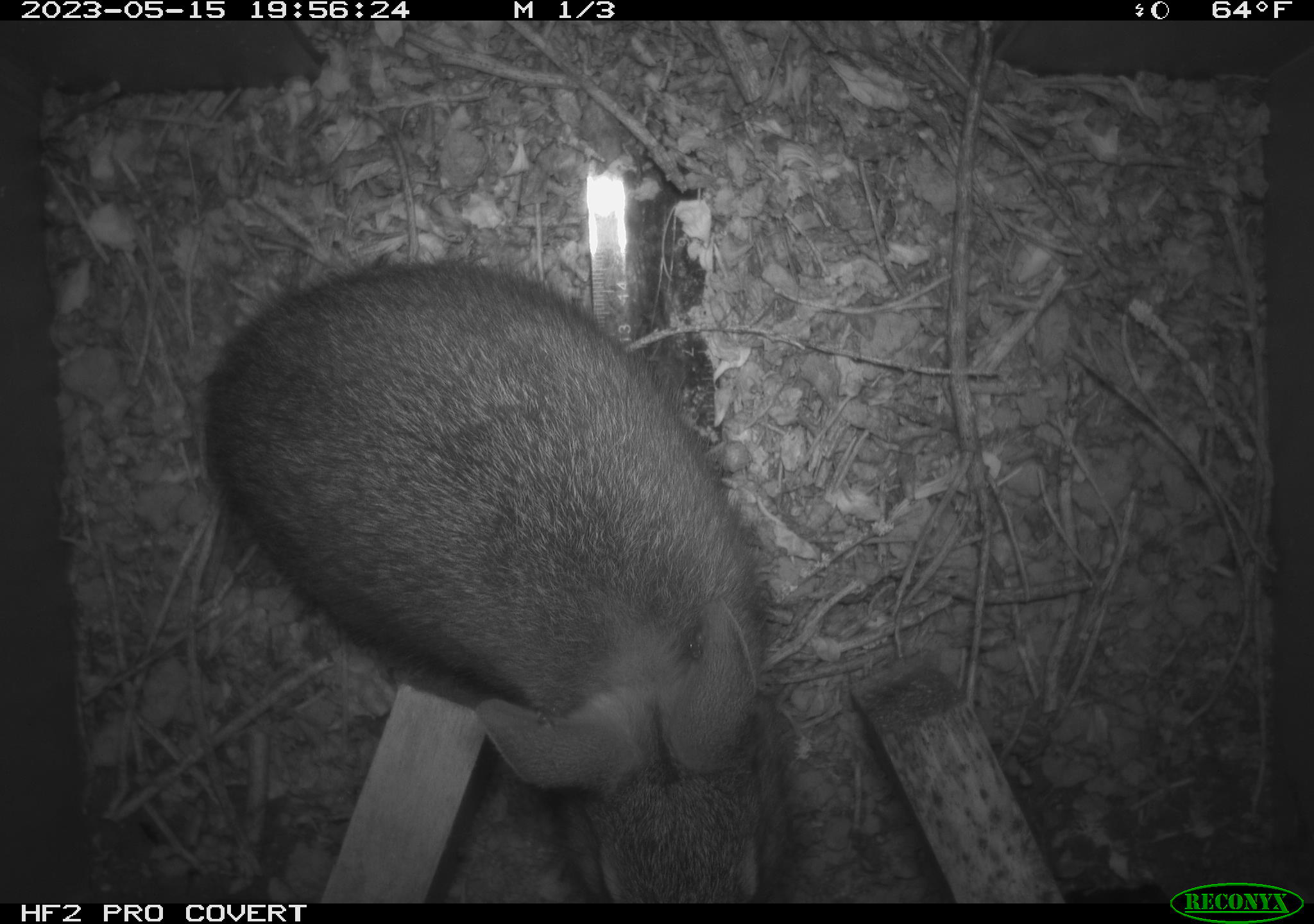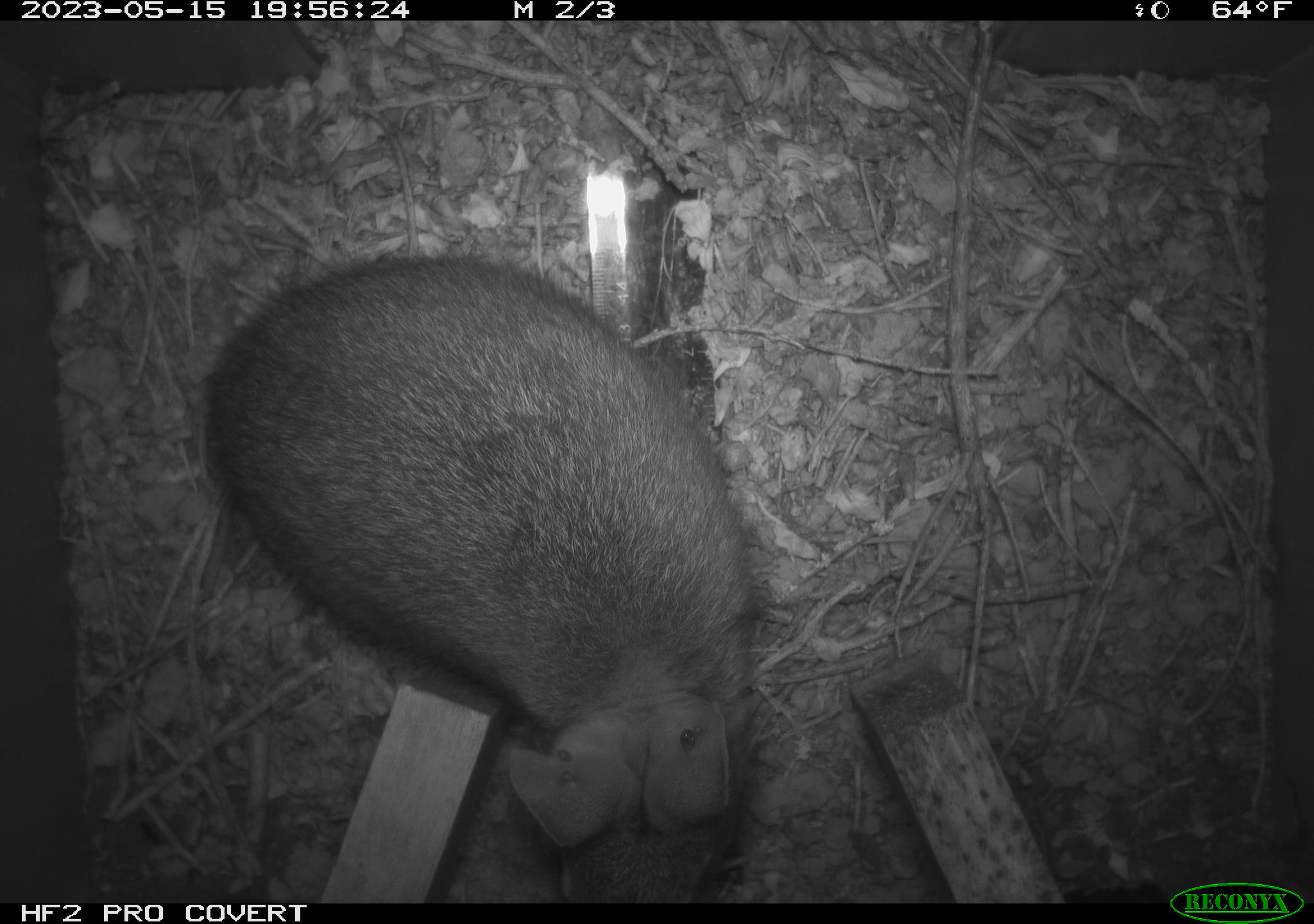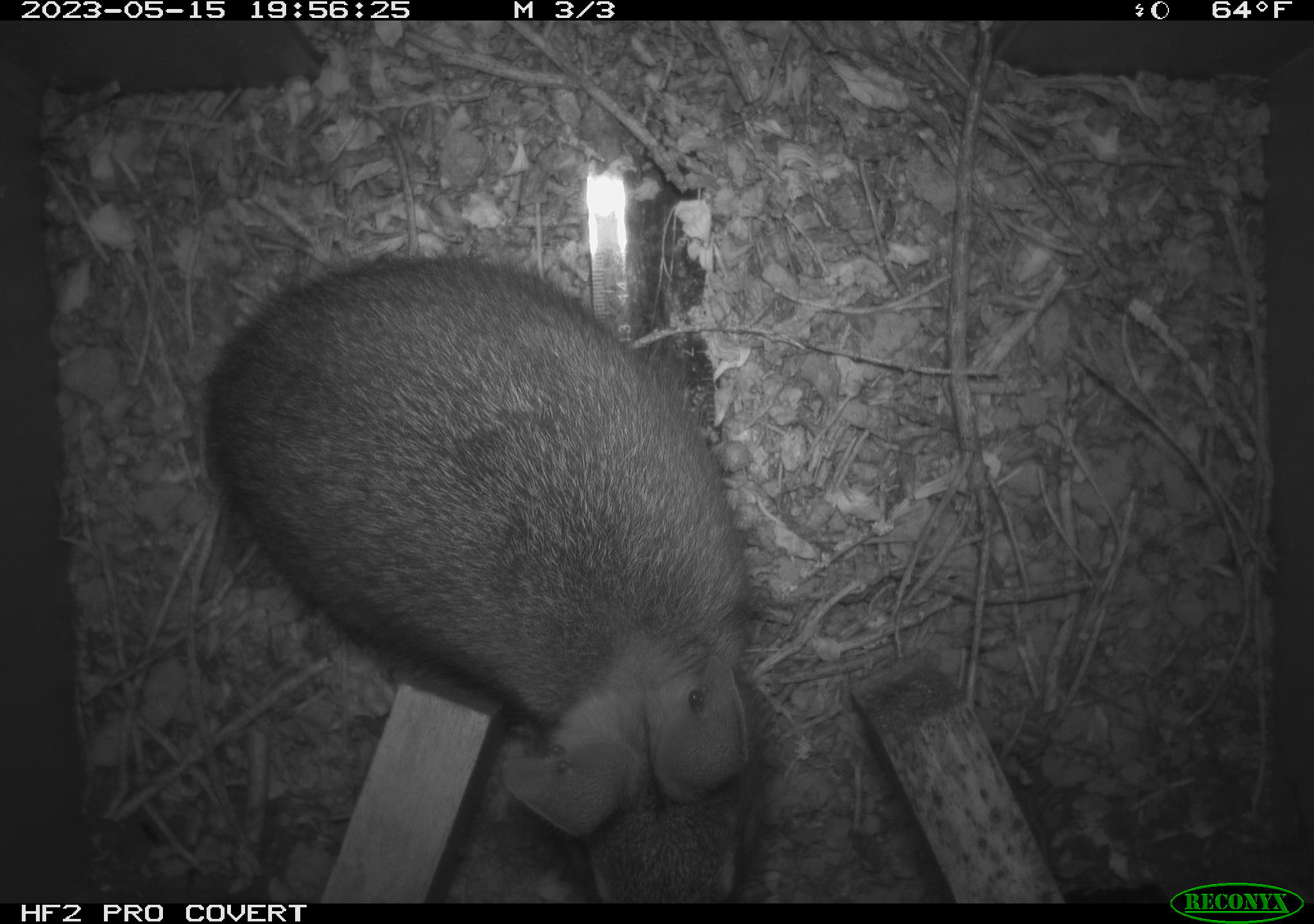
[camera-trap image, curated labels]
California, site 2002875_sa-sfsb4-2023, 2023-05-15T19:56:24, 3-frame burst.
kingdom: Animalia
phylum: Chordata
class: Mammalia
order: Lagomorpha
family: Leporidae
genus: Sylvilagus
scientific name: Sylvilagus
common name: cottontail rabbits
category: sylvilagus species